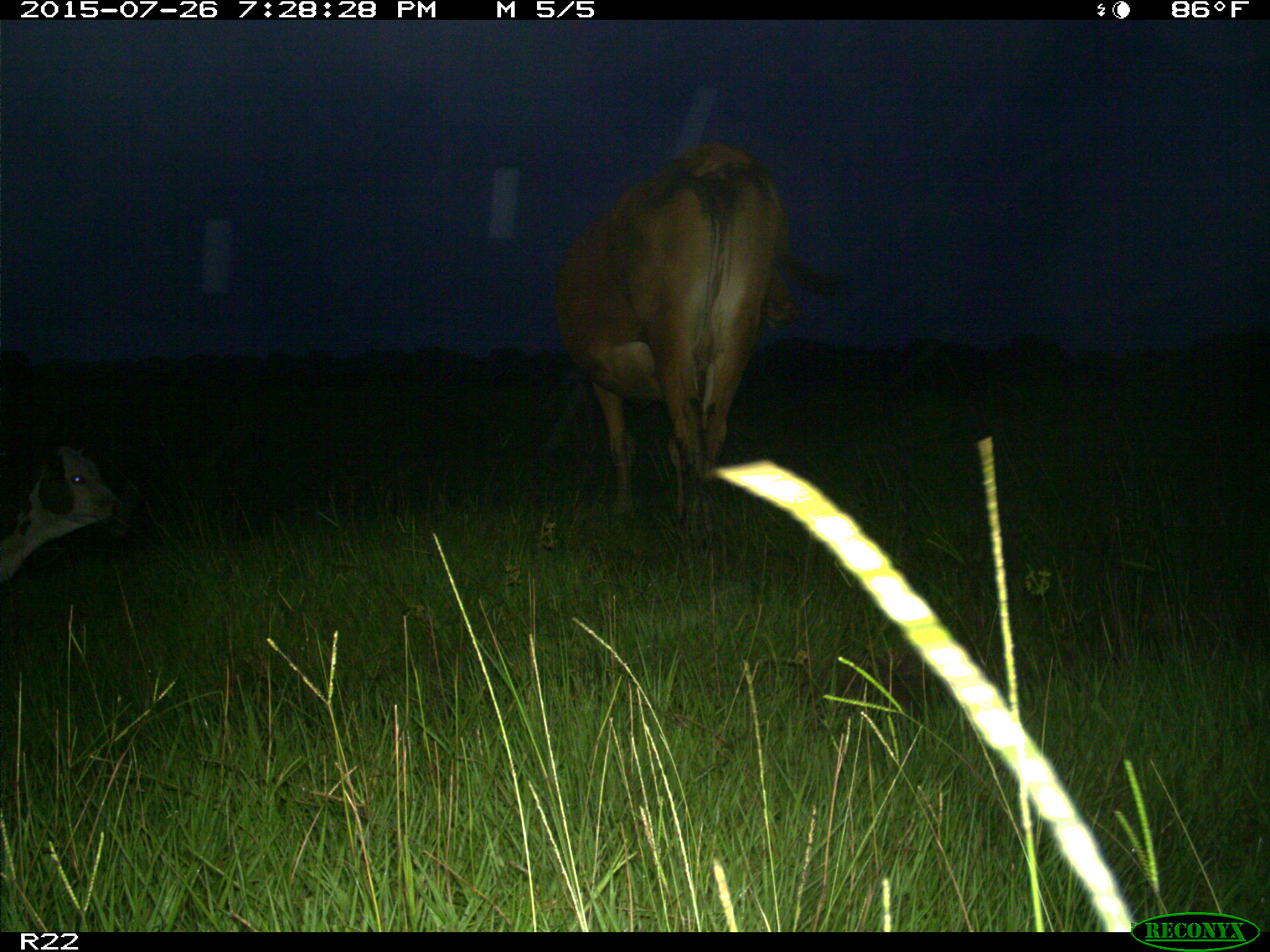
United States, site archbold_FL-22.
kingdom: Animalia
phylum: Chordata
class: Mammalia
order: Artiodactyla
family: Bovidae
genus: Bos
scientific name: Bos taurus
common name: domestic cow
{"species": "Bos taurus (domestic cow)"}